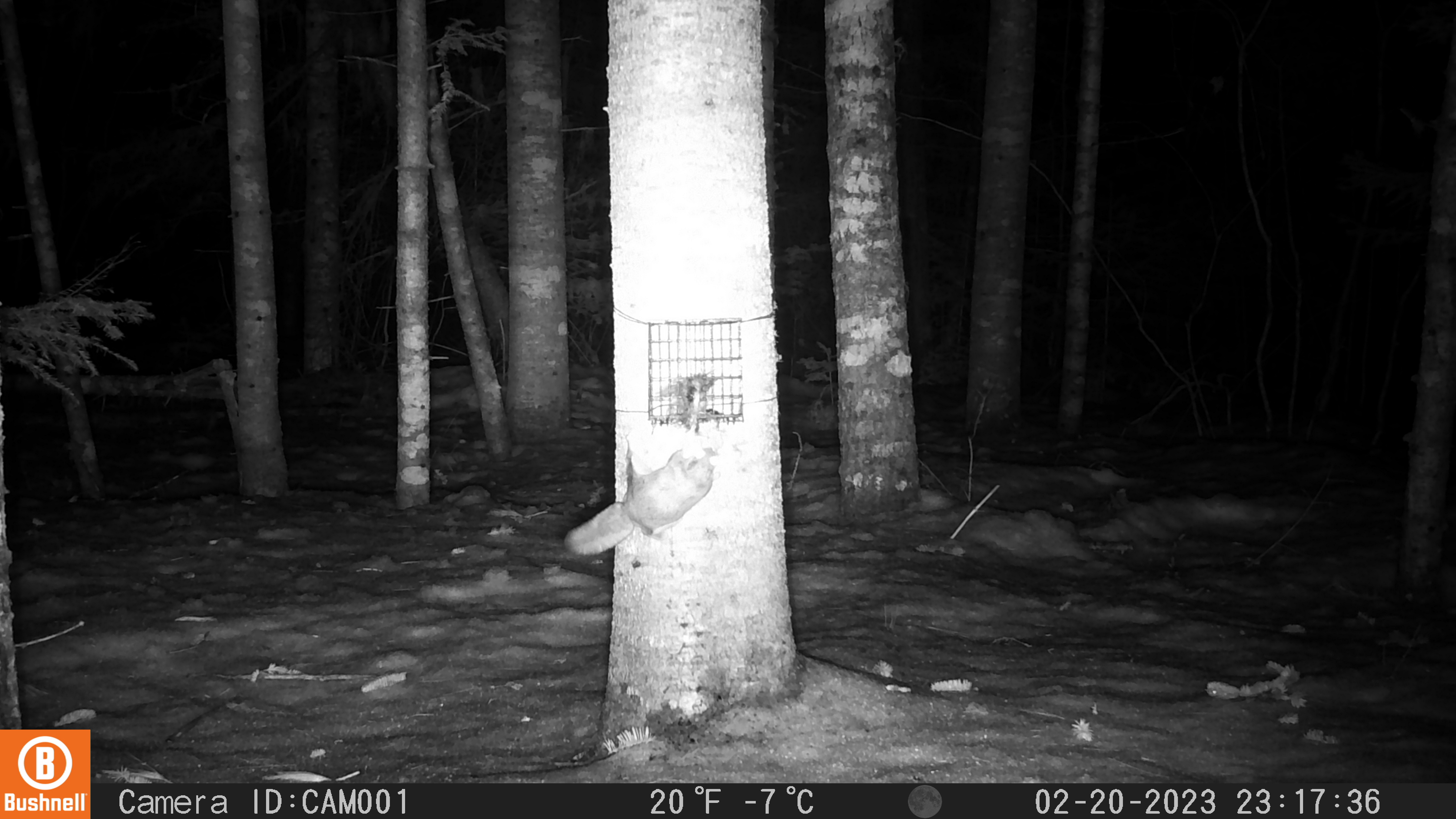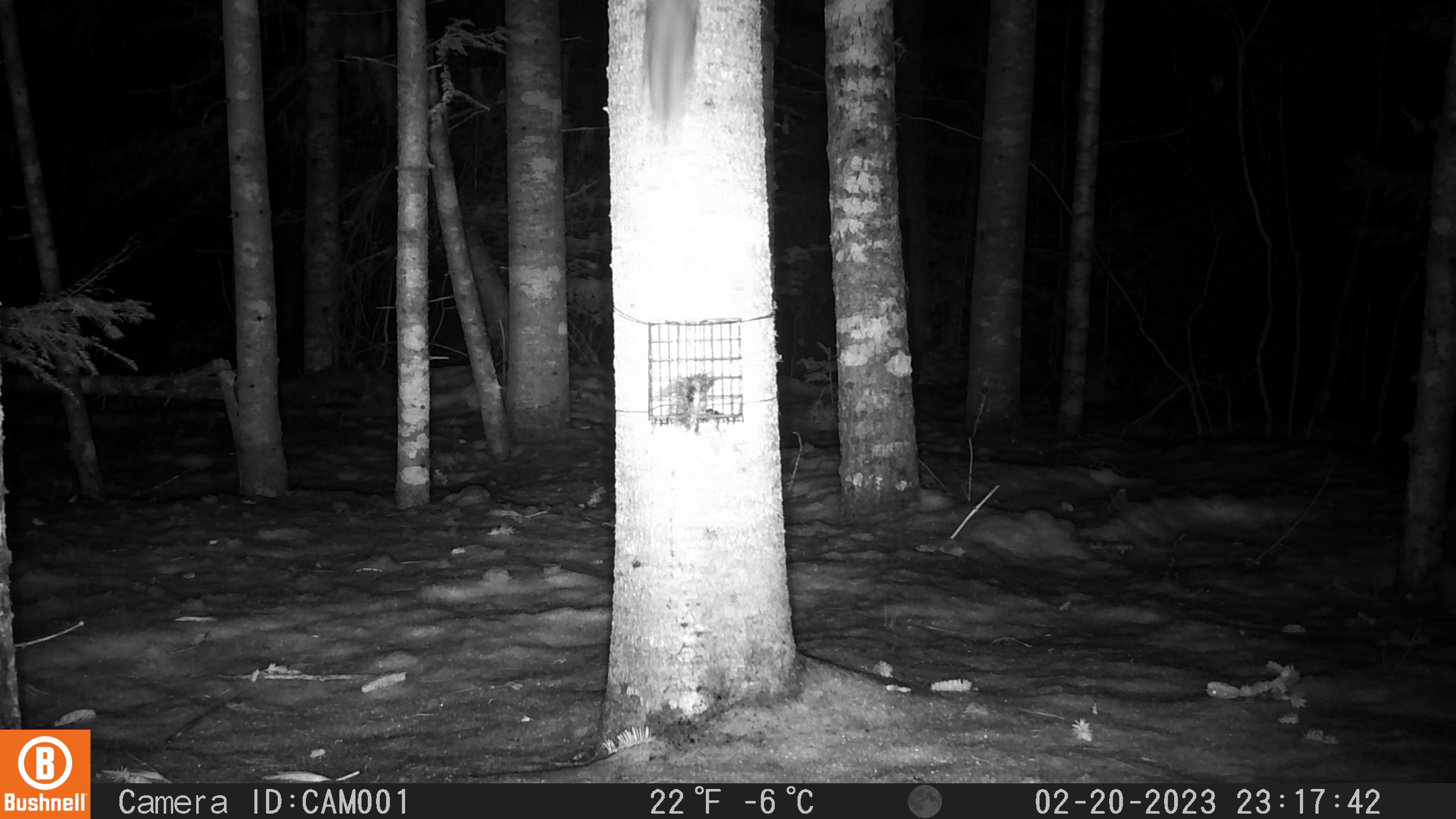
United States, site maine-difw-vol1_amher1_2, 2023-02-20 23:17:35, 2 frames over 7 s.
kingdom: Animalia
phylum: Chordata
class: Mammalia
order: Rodentia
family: Sciuridae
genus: Glaucomys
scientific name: Glaucomys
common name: flying squirrel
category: flying squirrel sp.